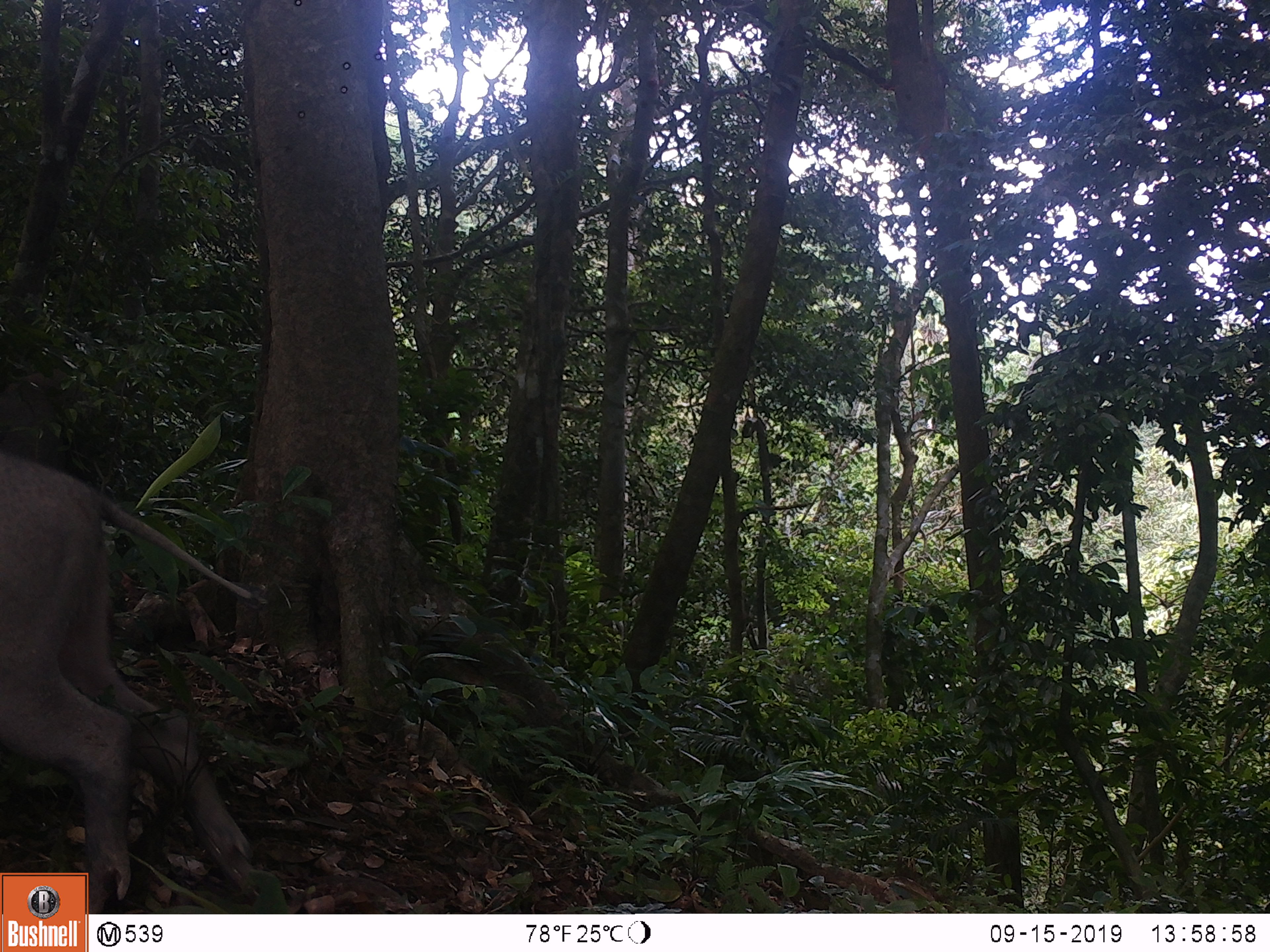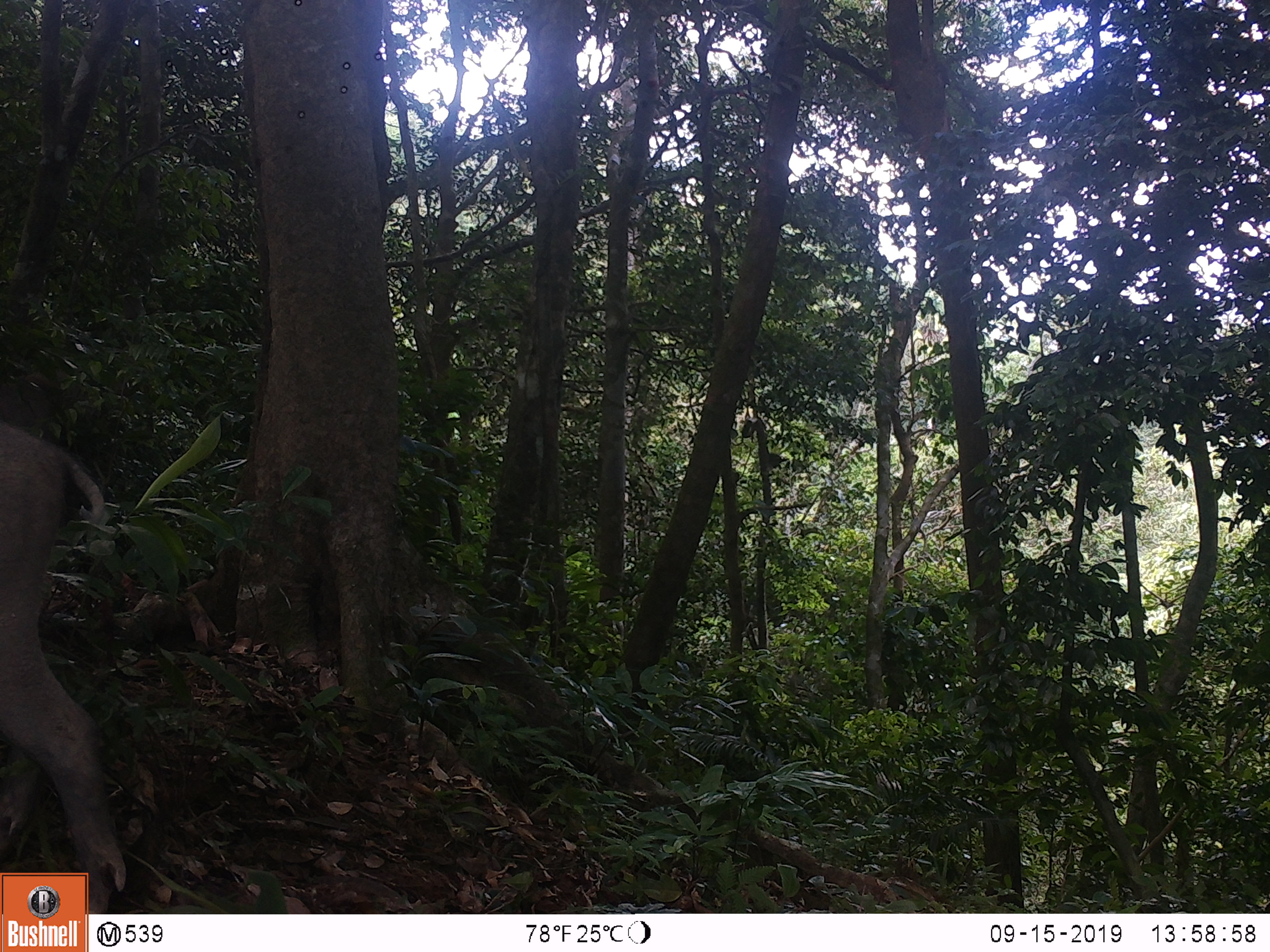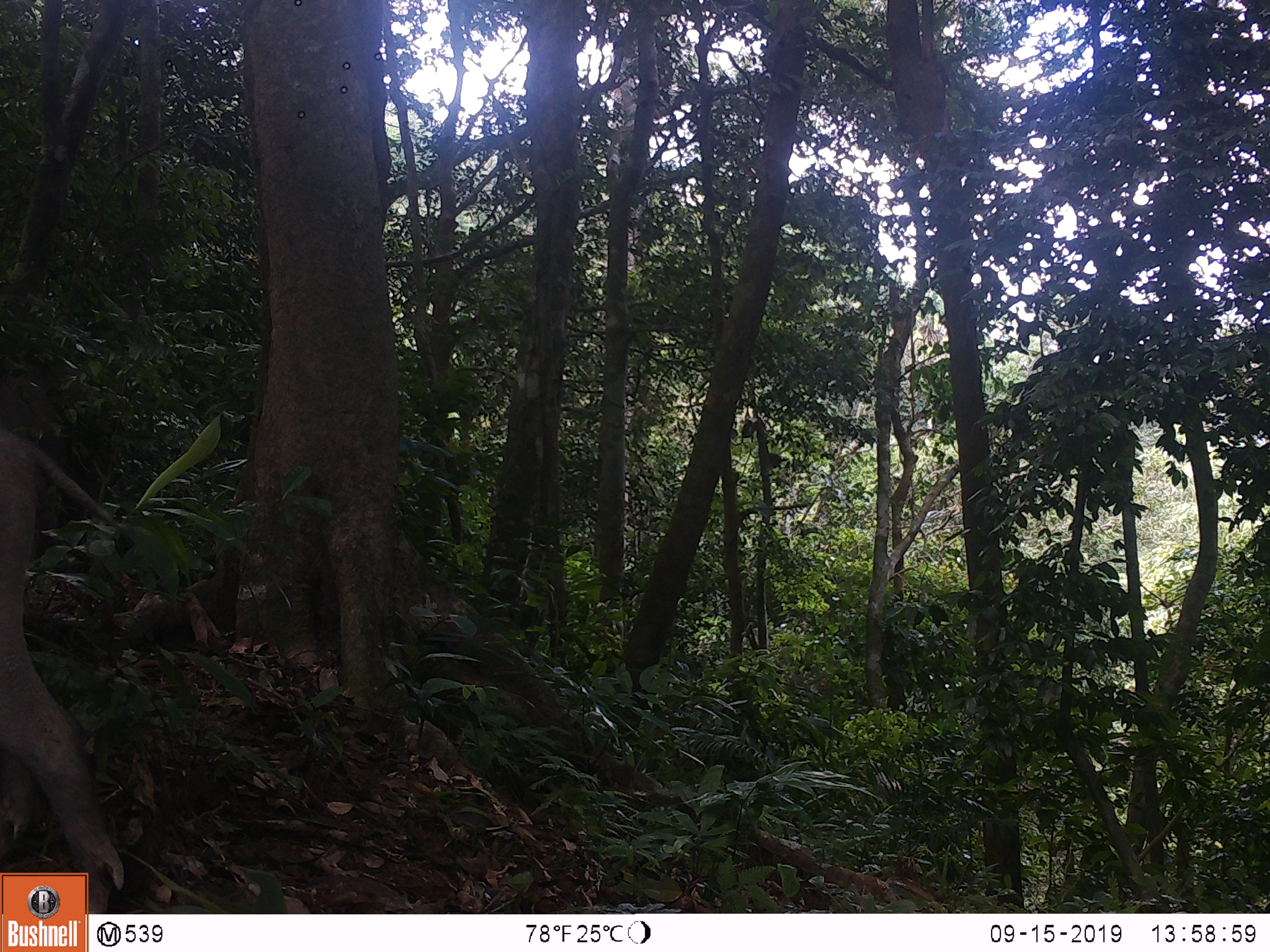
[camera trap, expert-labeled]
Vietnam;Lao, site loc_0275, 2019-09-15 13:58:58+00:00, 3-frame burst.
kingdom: Animalia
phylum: Chordata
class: Mammalia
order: Artiodactyla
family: Suidae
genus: Sus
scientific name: Sus scrofa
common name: eurasian wild pig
Eurasian wild pig (Sus scrofa). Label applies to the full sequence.